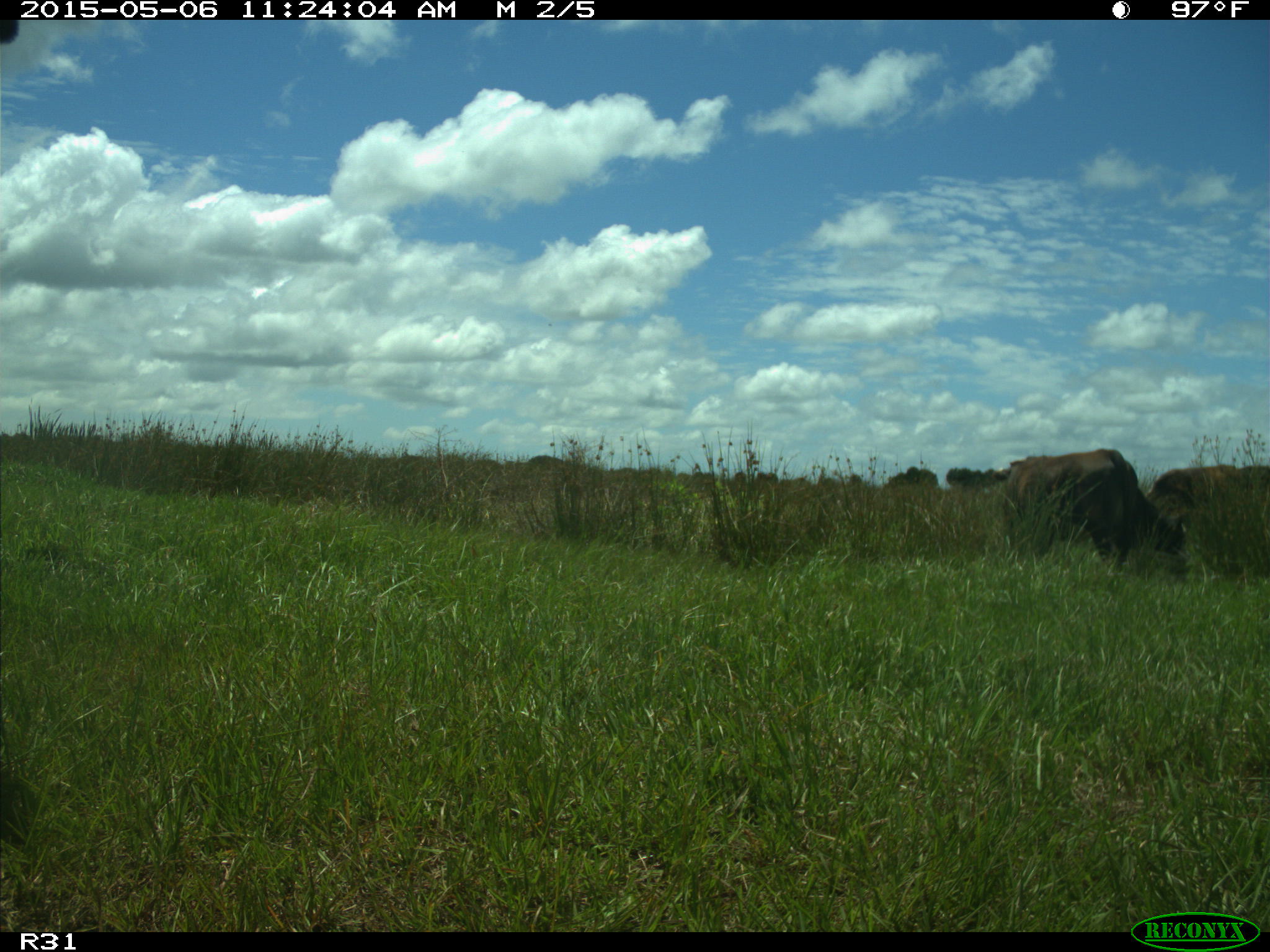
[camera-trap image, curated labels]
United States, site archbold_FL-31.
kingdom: Animalia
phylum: Chordata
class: Mammalia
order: Artiodactyla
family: Bovidae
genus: Bos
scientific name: Bos taurus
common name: domestic cow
Bos taurus (domestic cow).